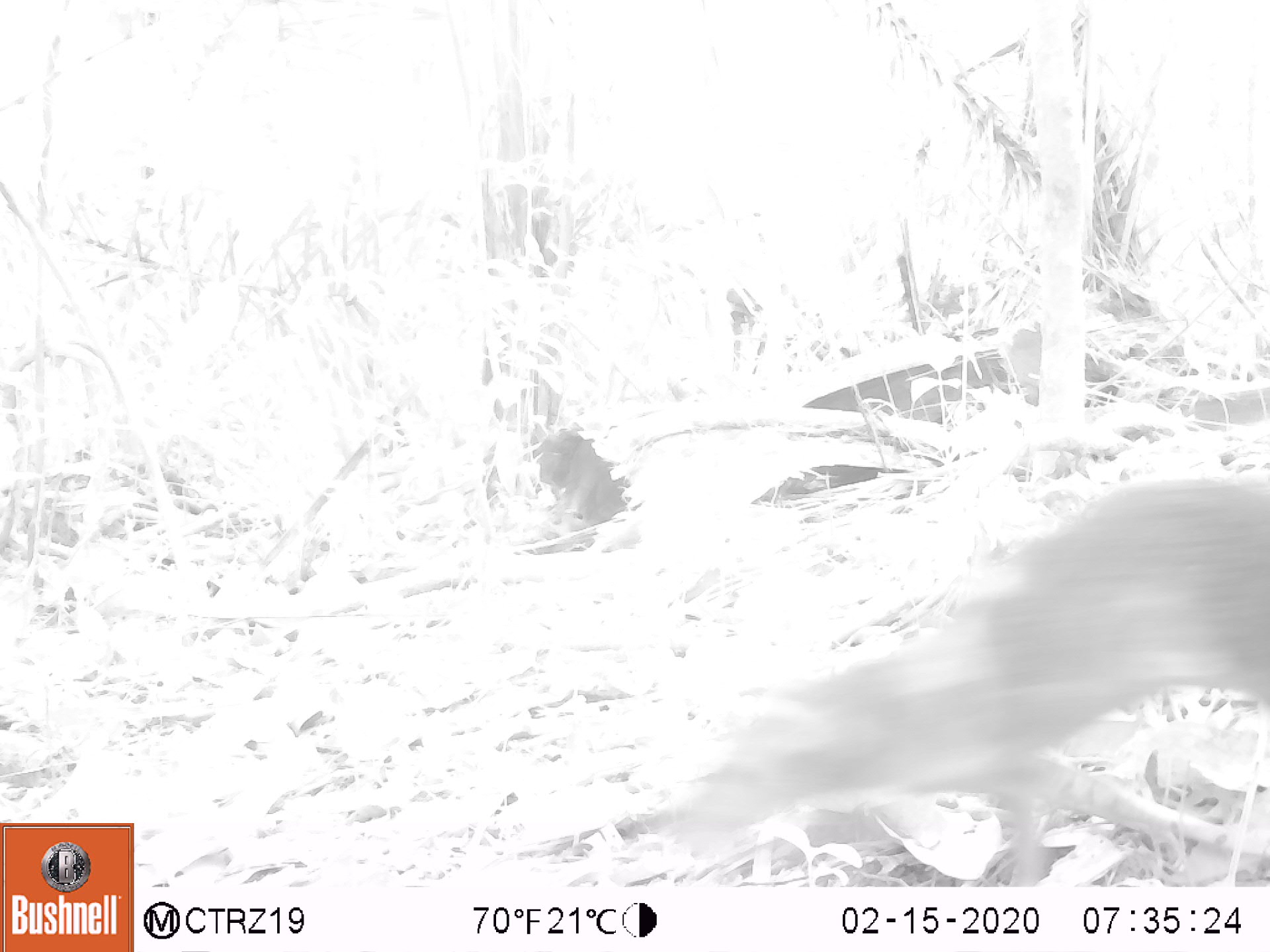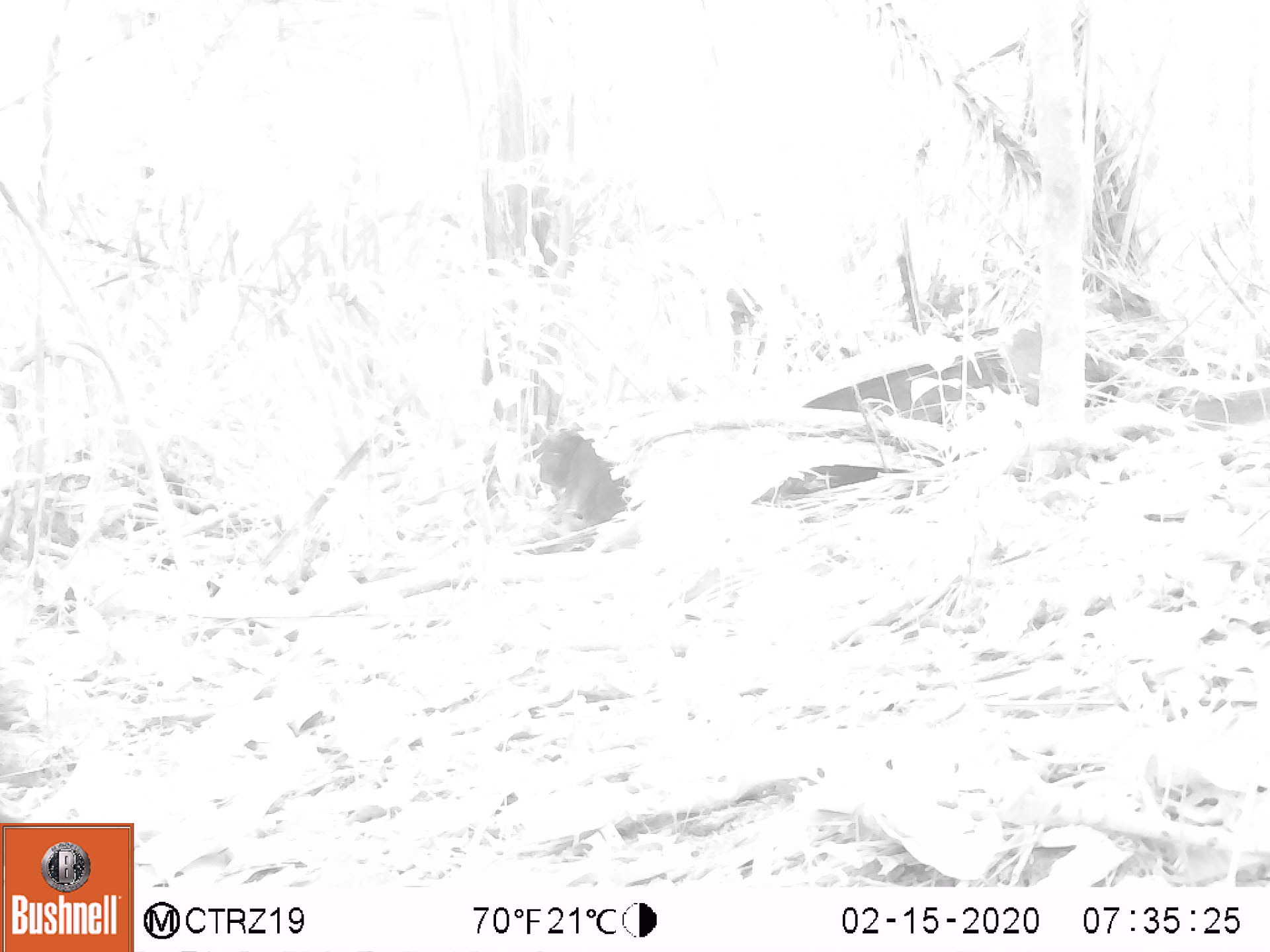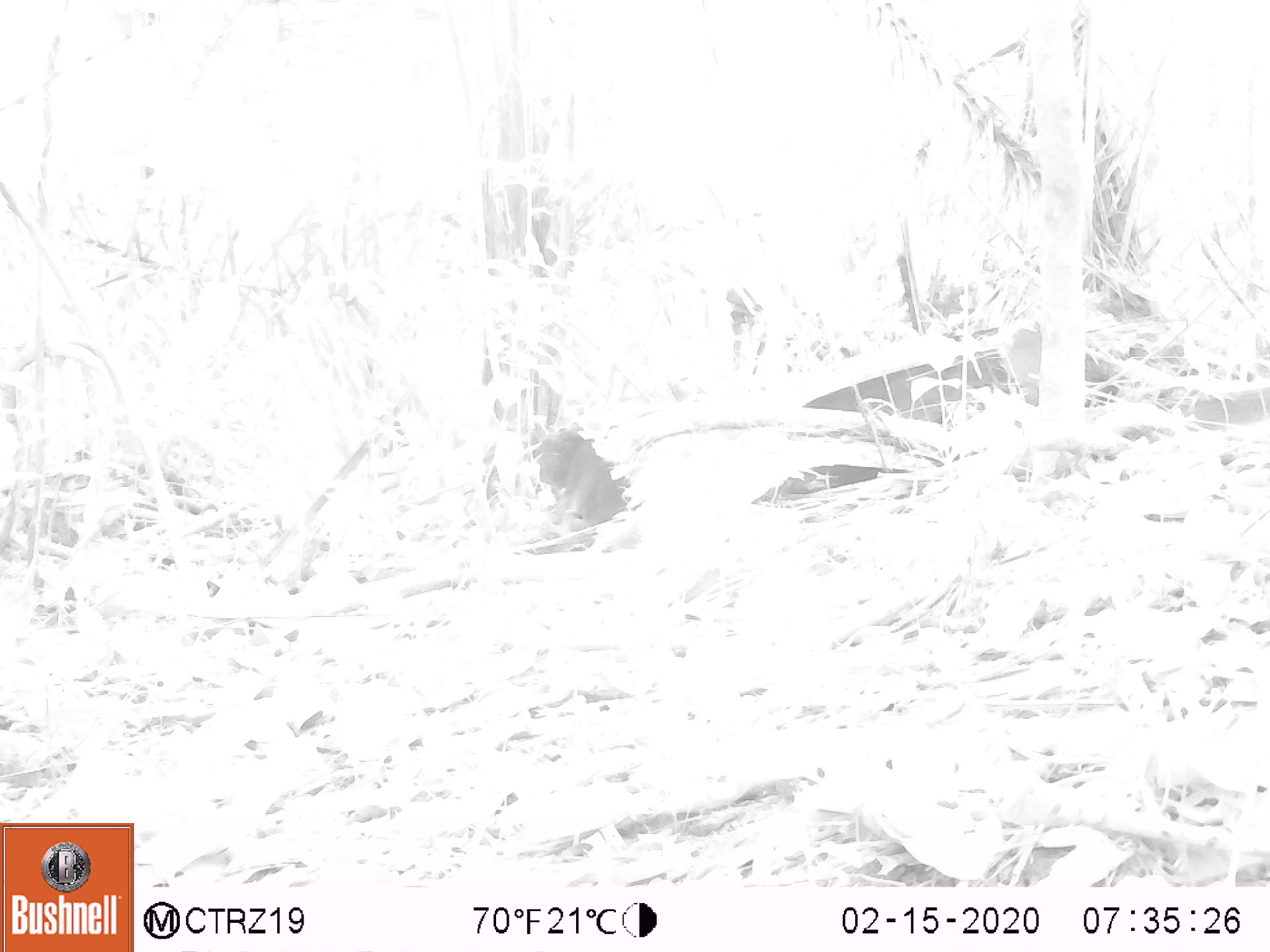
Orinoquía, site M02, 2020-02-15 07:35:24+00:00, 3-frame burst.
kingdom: Animalia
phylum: Chordata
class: Mammalia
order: Rodentia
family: Dasyproctidae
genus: Dasyprocta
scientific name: Dasyprocta fuliginosa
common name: black agouti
Black agouti (Dasyprocta fuliginosa).